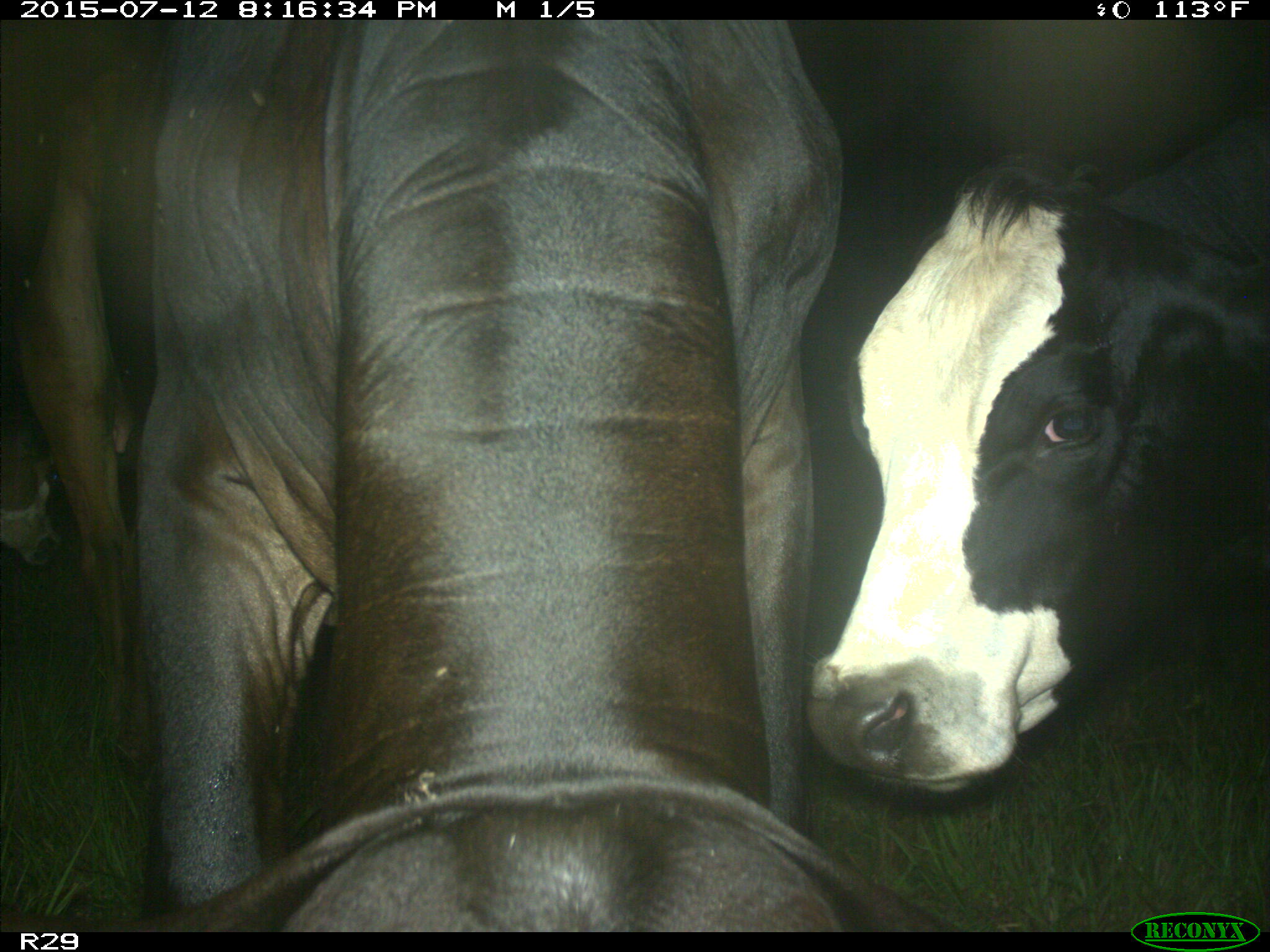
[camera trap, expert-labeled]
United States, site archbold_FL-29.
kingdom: Animalia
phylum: Chordata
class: Mammalia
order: Artiodactyla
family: Bovidae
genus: Bos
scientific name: Bos taurus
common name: domestic cow